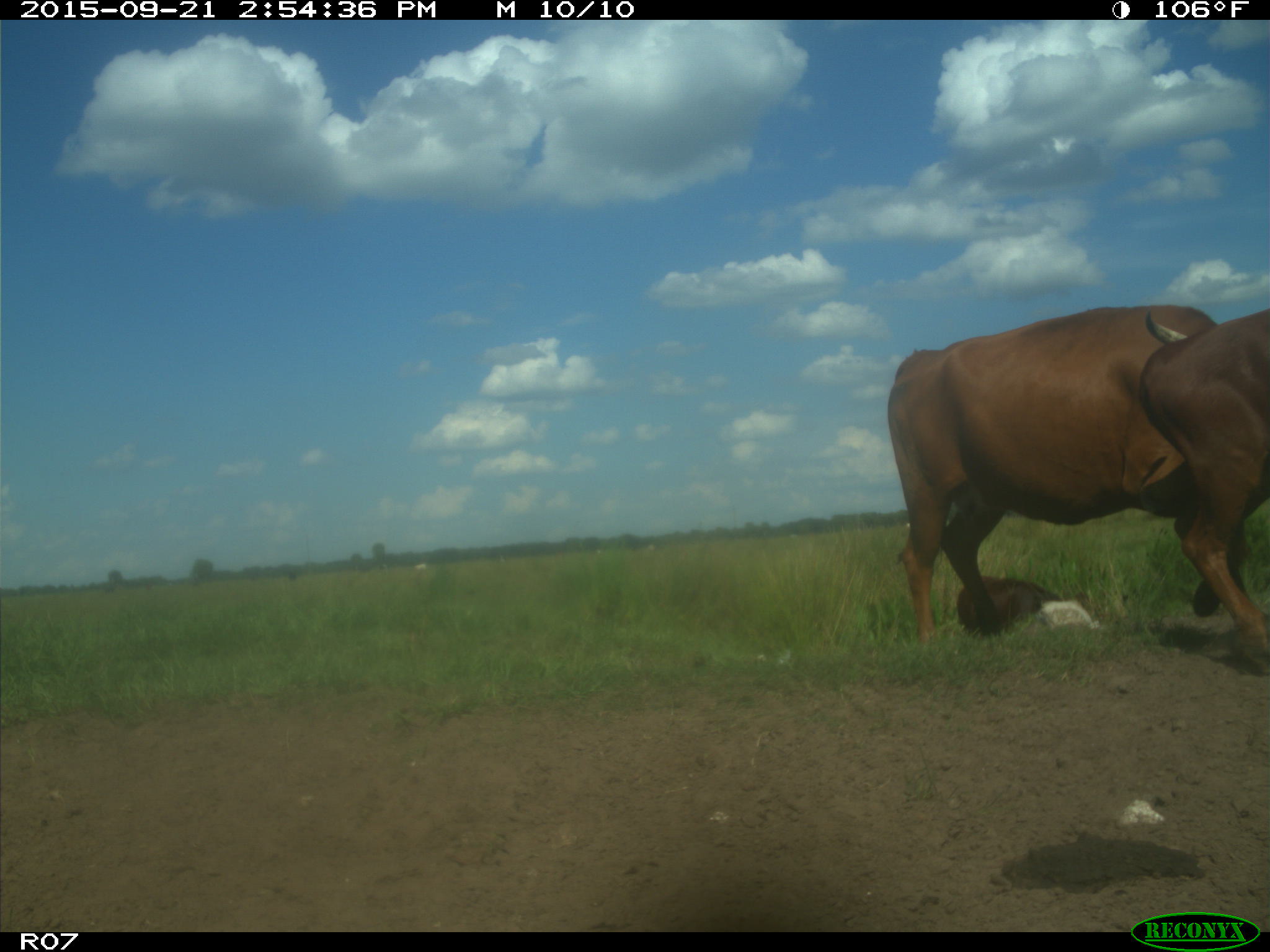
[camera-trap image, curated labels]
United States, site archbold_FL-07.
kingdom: Animalia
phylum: Chordata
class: Mammalia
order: Artiodactyla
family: Bovidae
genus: Bos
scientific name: Bos taurus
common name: domestic cow